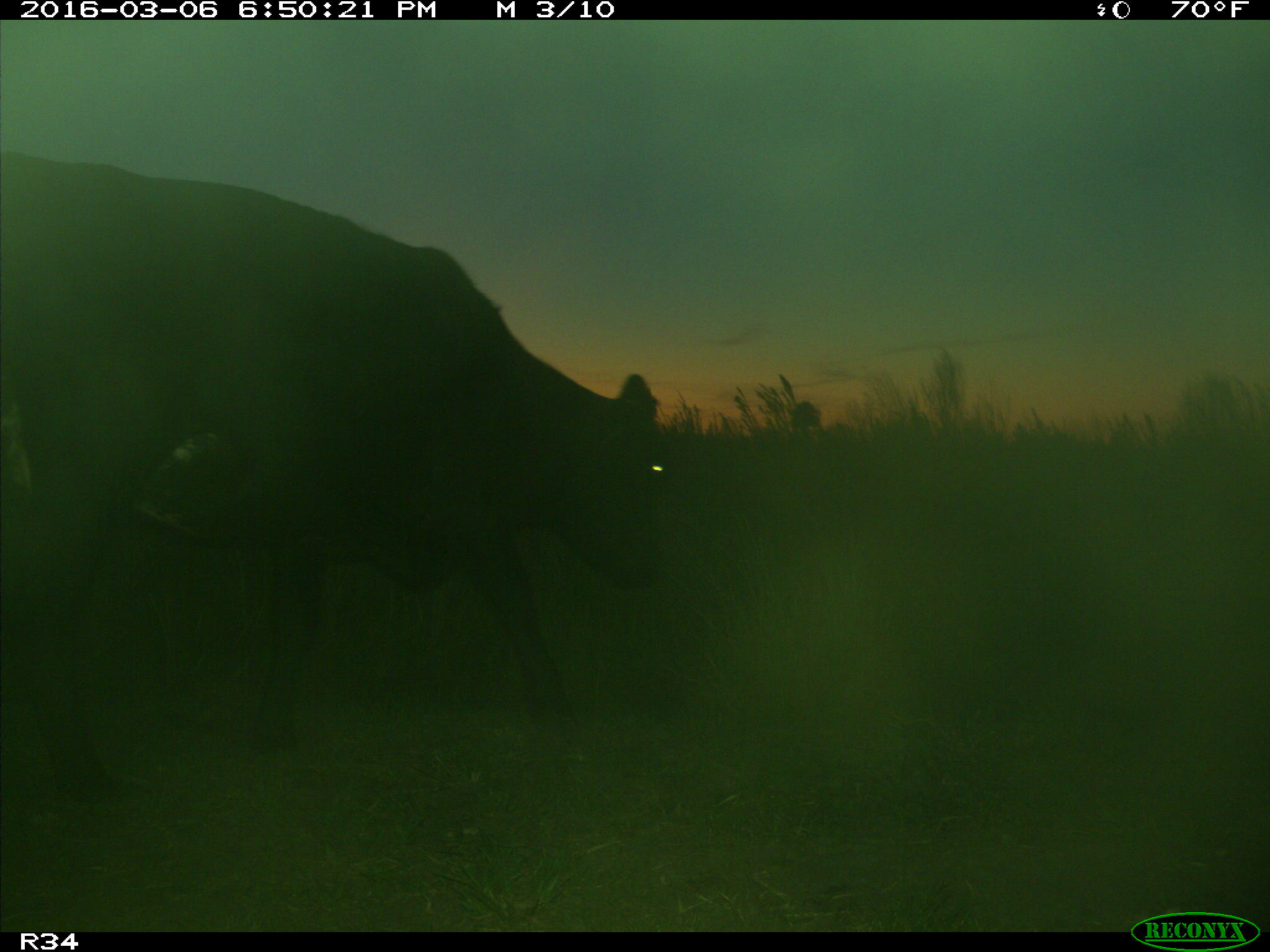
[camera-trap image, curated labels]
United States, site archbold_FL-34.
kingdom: Animalia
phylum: Chordata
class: Mammalia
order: Artiodactyla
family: Bovidae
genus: Bos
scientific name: Bos taurus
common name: domestic cow